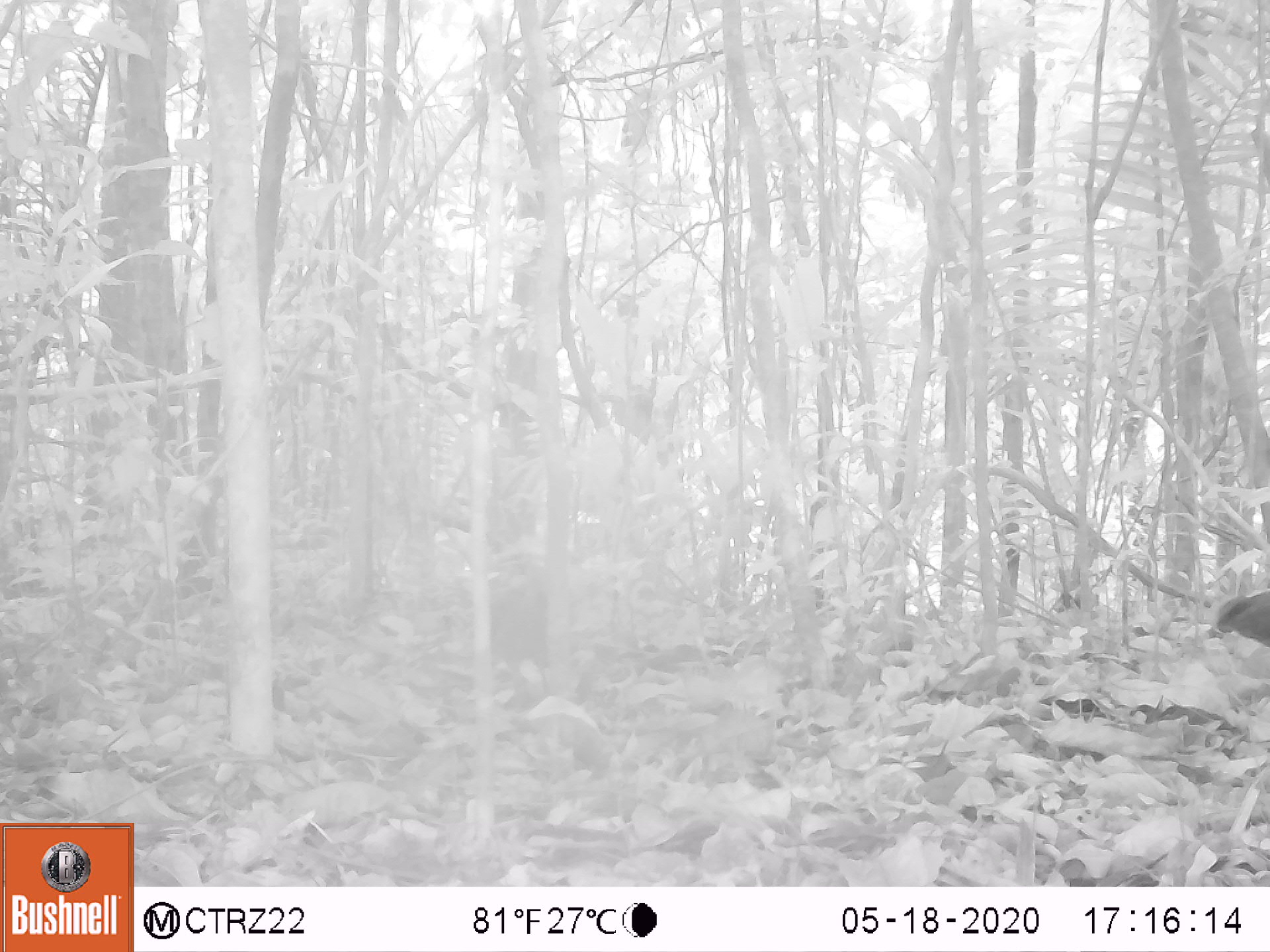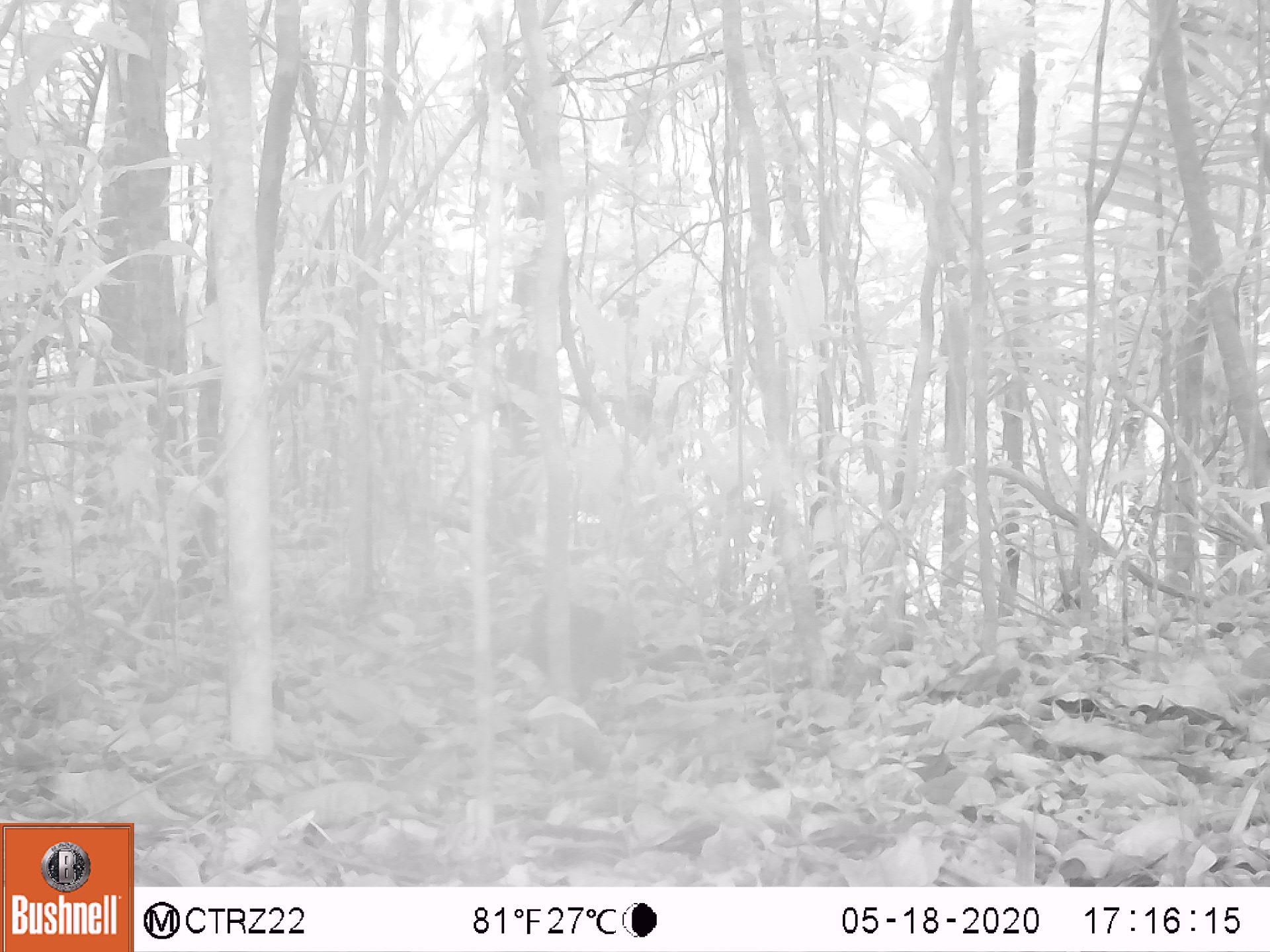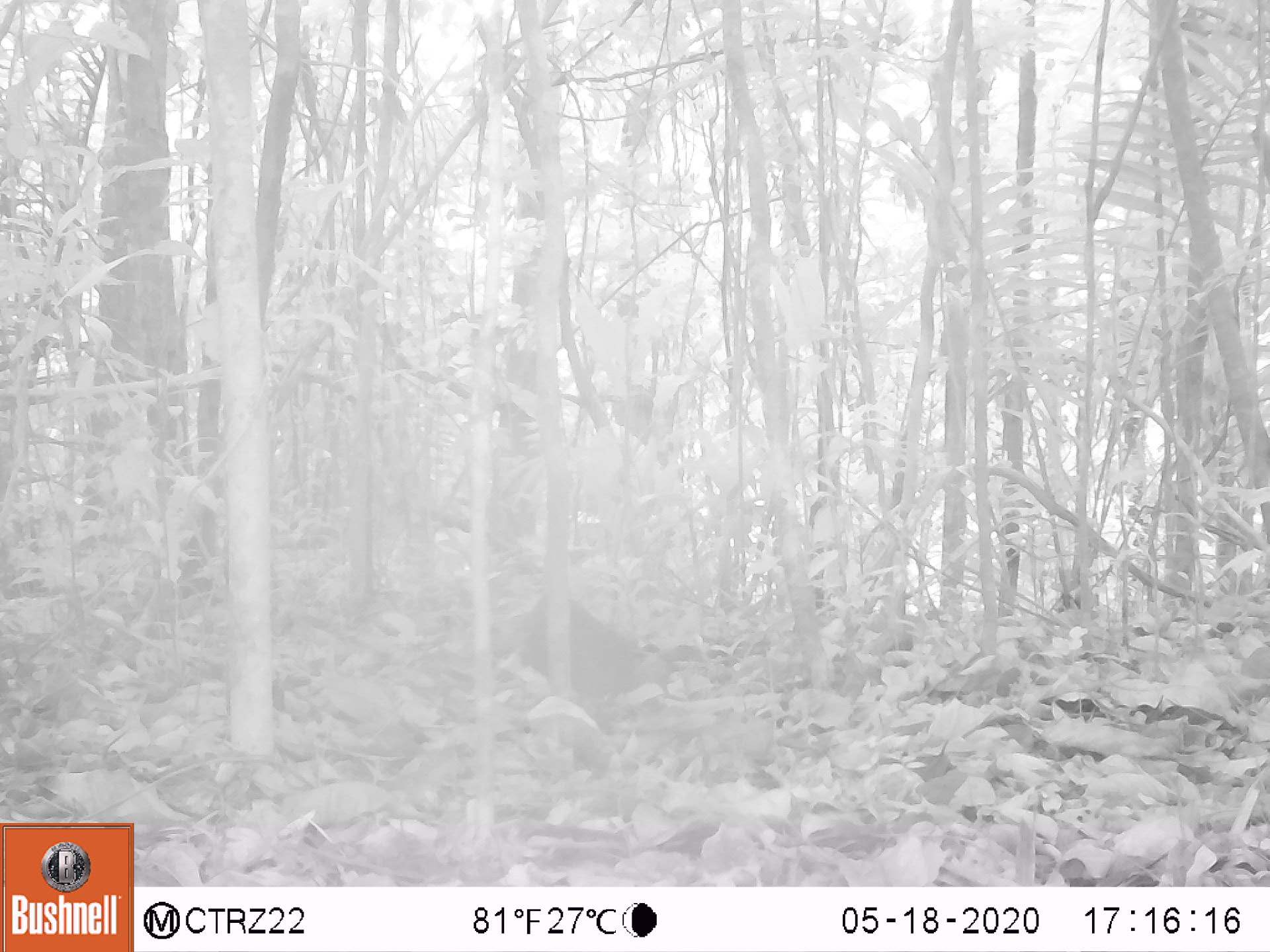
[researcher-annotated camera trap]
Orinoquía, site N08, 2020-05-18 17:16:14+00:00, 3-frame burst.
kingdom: Animalia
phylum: Chordata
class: Aves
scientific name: Aves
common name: bird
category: unknown bird